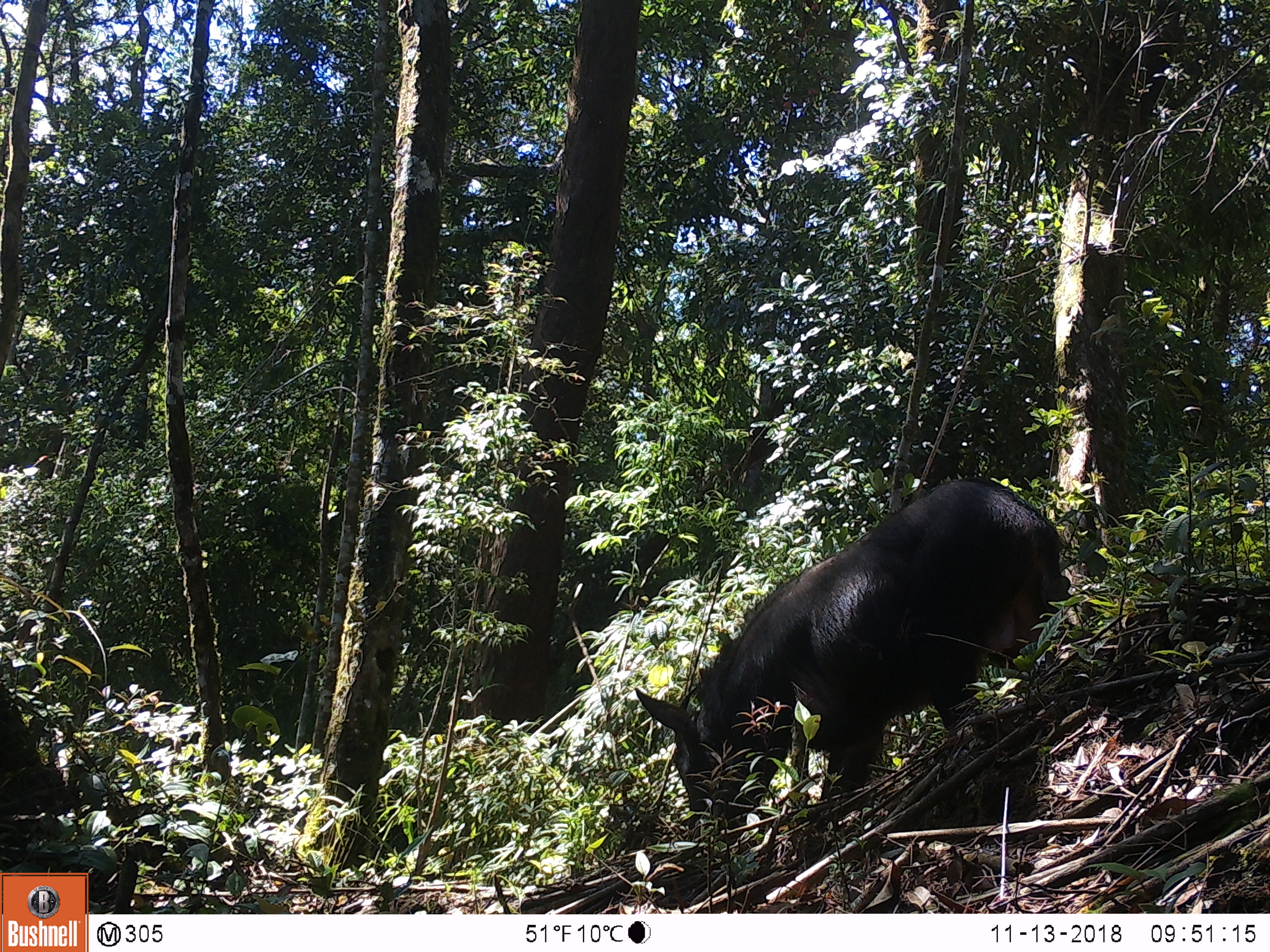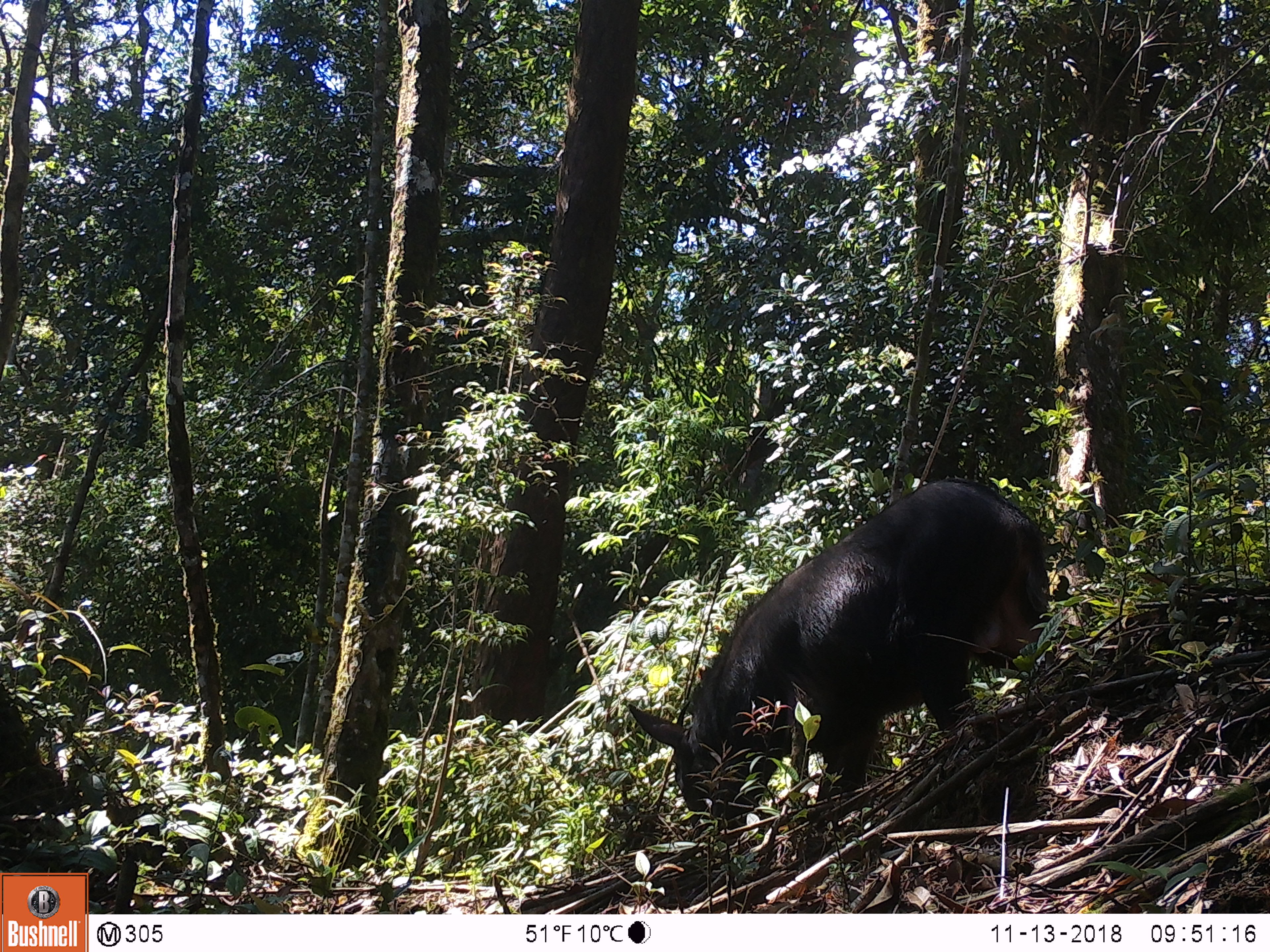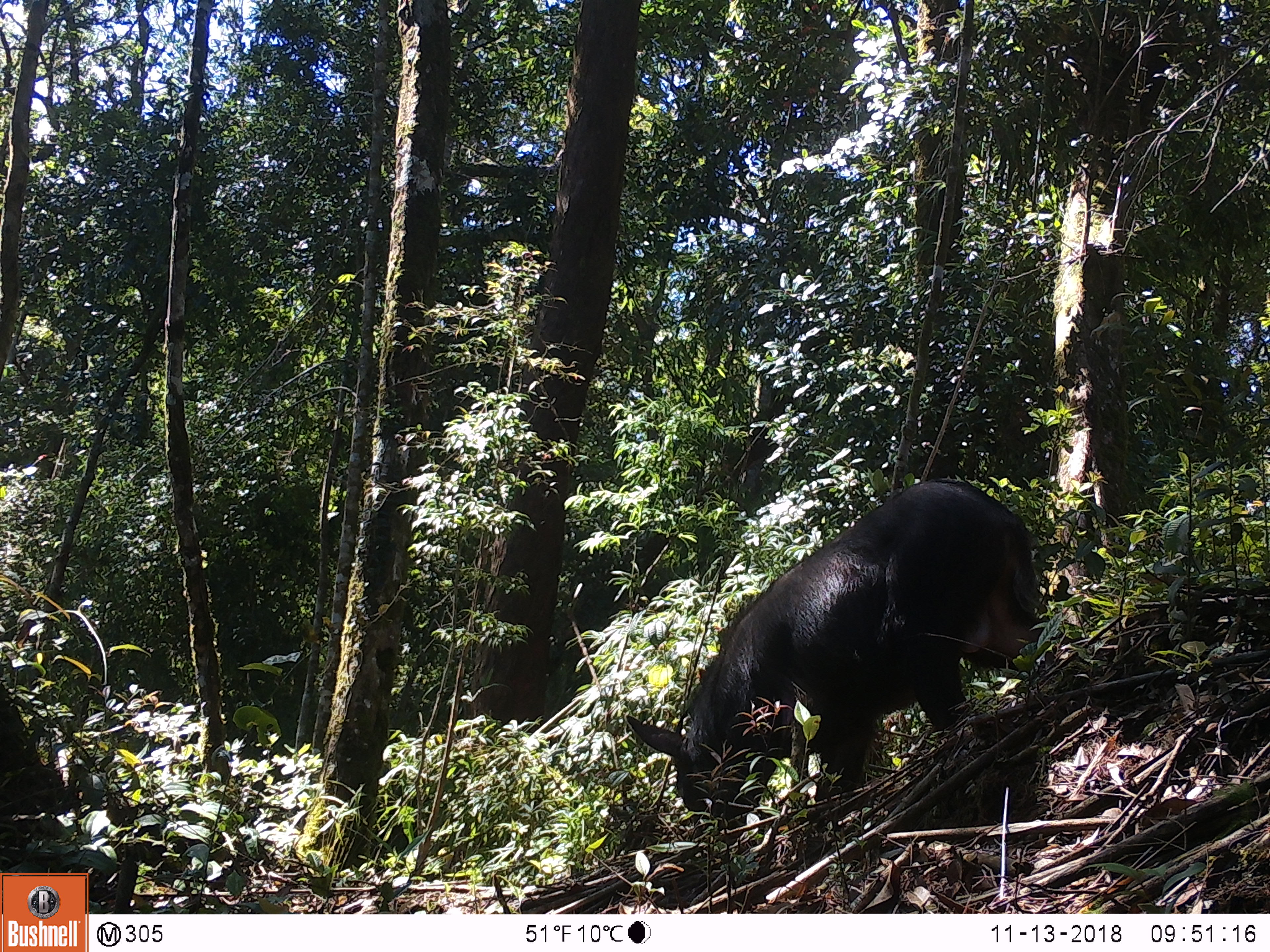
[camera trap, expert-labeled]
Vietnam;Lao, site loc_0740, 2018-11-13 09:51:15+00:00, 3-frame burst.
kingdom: Animalia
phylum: Chordata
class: Mammalia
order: Artiodactyla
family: Bovidae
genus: Capricornis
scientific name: Capricornis sumatraensis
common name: chinese serow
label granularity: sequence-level